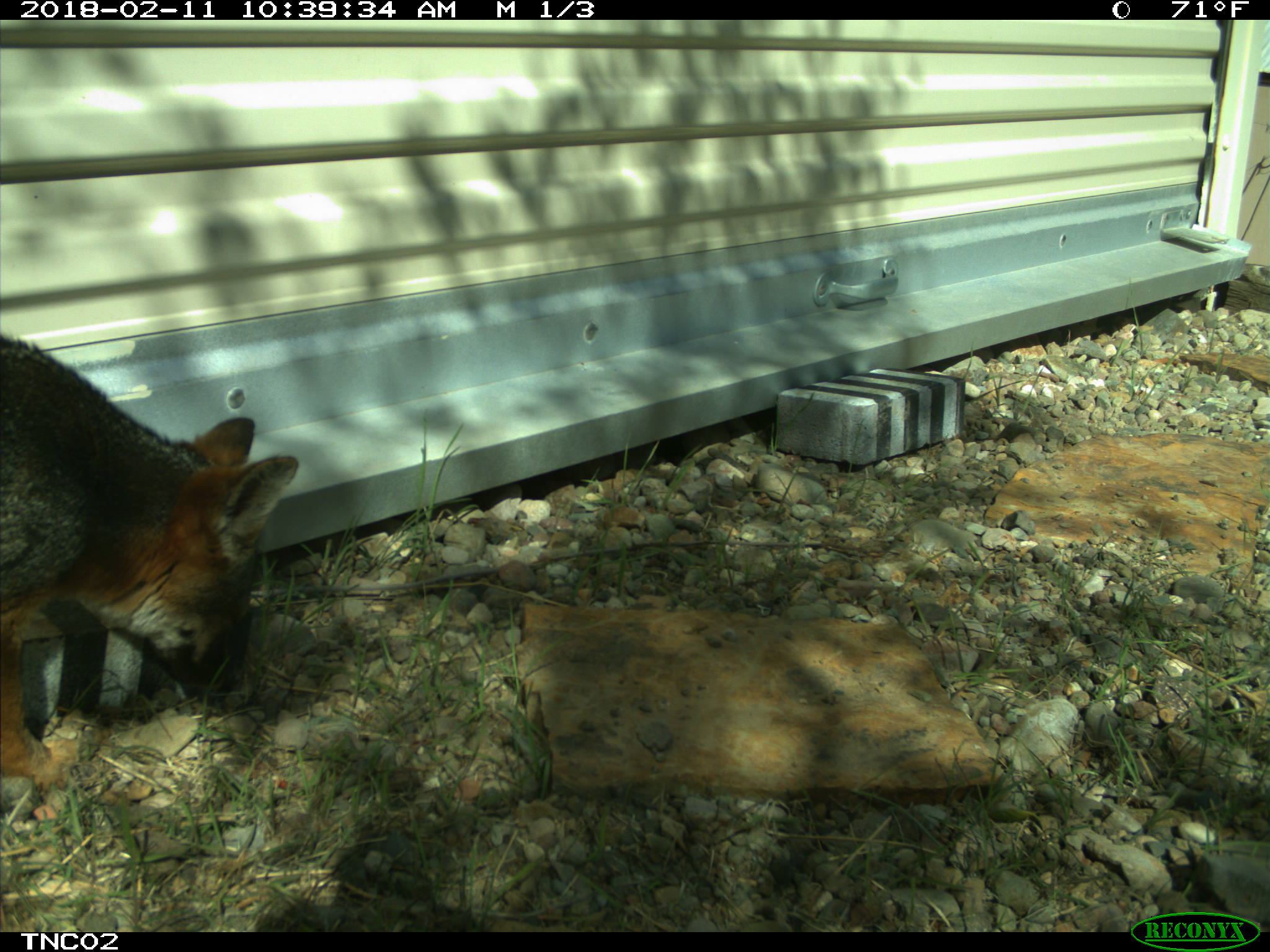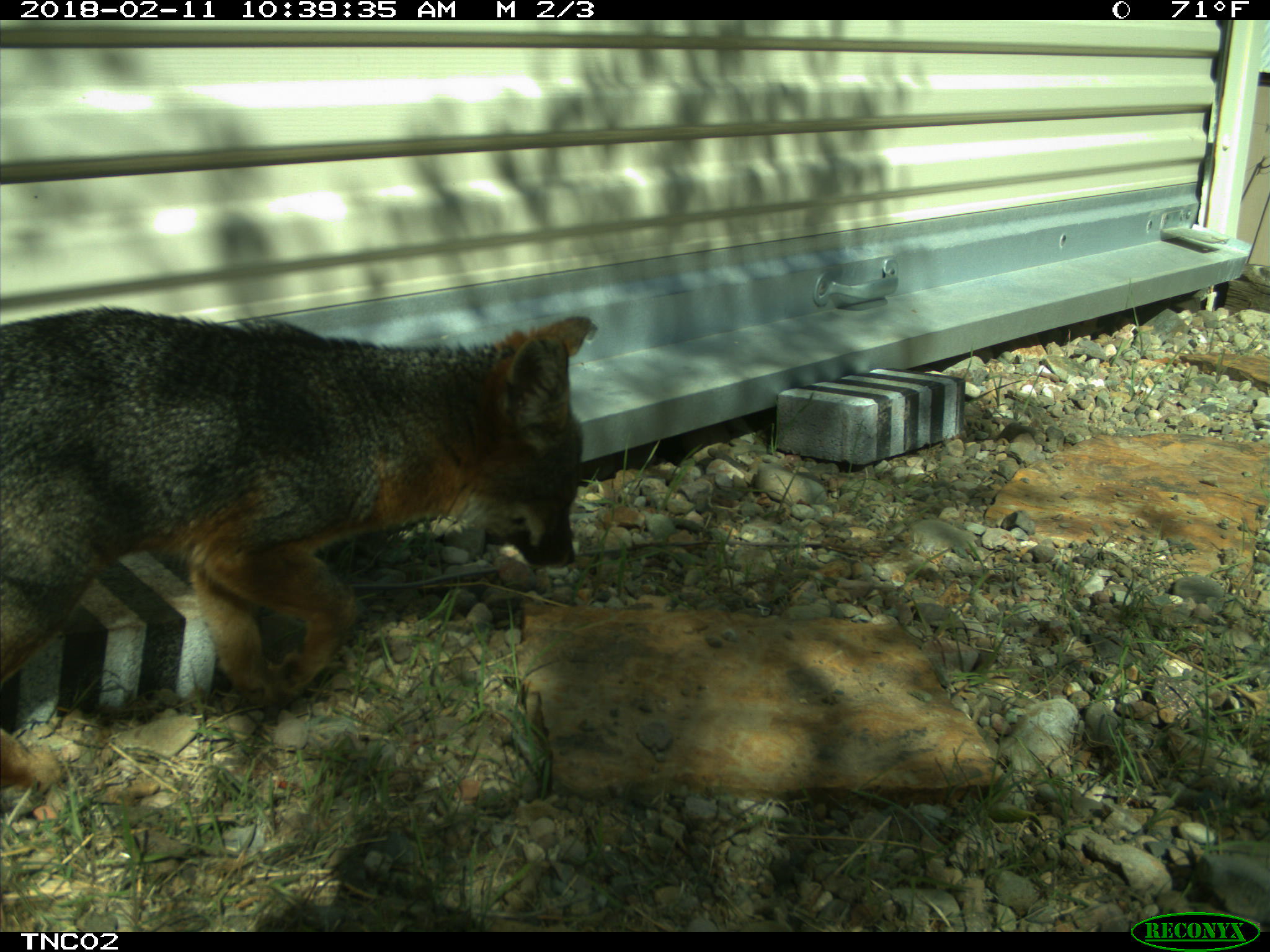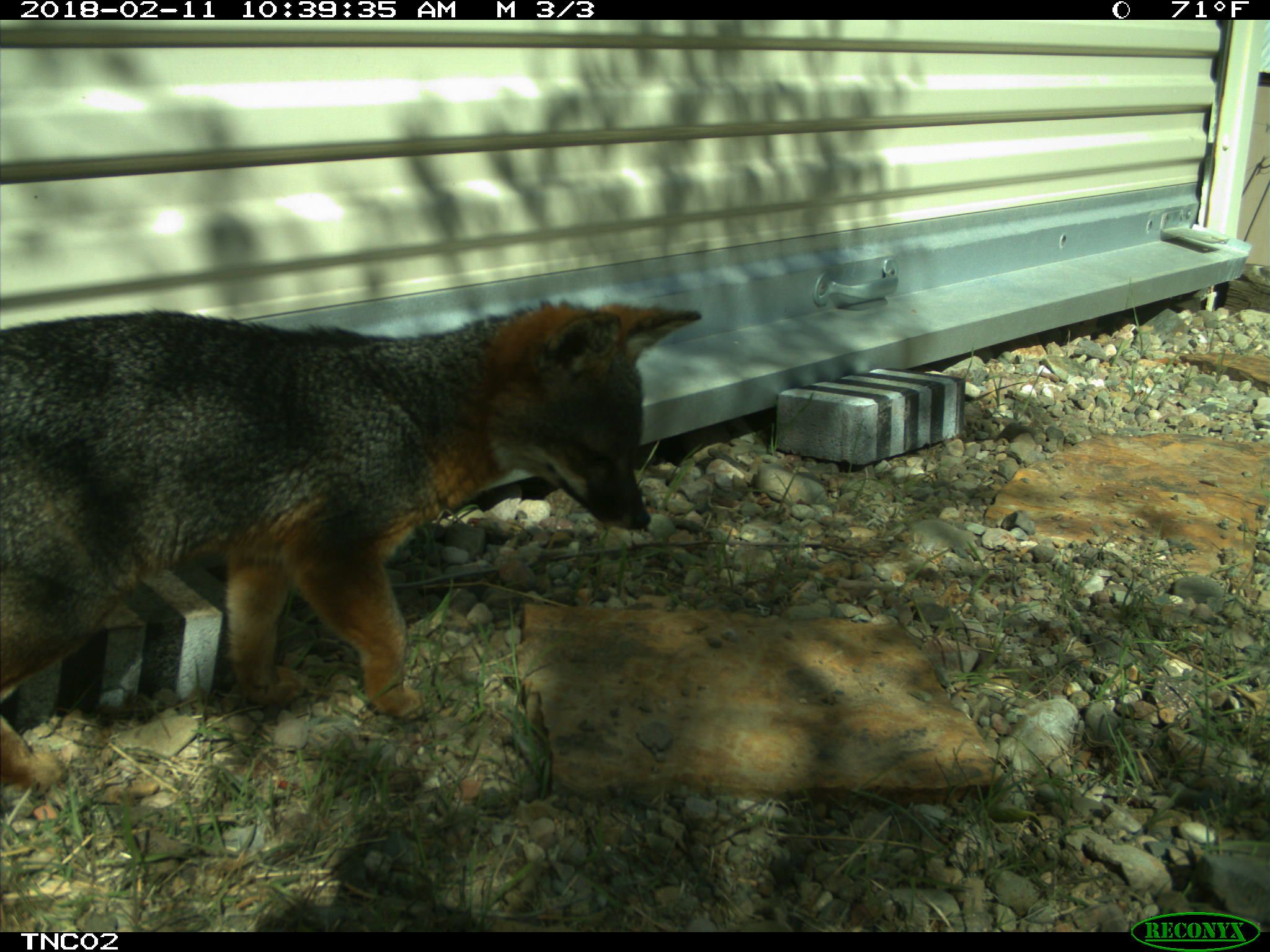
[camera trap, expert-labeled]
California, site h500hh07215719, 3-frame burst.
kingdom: Animalia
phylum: Chordata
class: Mammalia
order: Carnivora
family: Canidae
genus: Urocyon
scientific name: Urocyon littoralis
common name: island fox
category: fox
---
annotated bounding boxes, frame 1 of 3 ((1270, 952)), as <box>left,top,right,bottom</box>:
fox: <box>0,335,298,793</box>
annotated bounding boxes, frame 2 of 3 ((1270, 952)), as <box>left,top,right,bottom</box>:
fox: <box>0,306,594,795</box>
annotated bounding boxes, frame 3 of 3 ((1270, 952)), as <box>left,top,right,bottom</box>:
fox: <box>0,298,700,788</box>